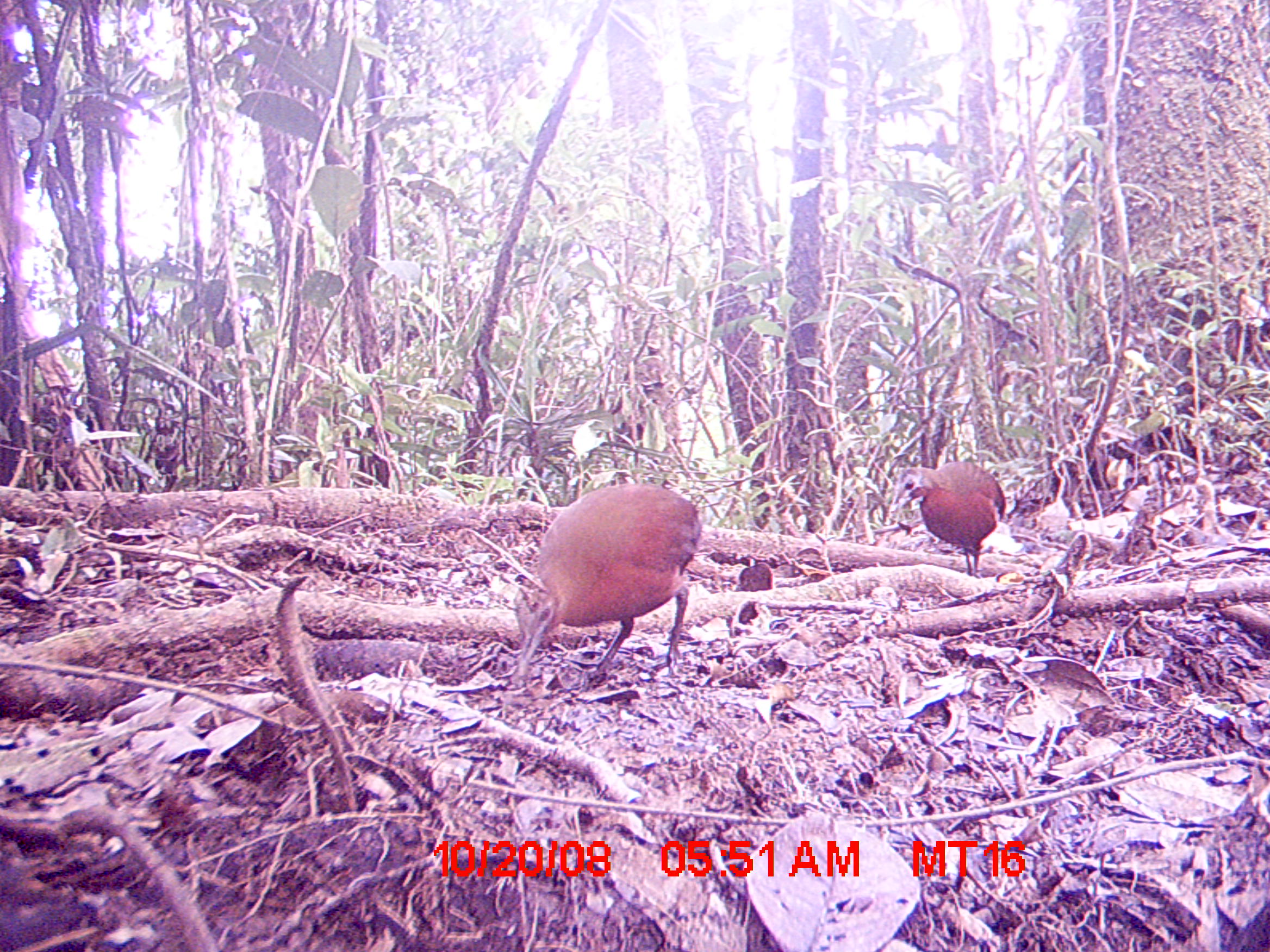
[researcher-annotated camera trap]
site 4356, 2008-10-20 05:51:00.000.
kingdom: Animalia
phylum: Chordata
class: Aves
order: Gruiformes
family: Sarothruridae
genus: Mentocrex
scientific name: Mentocrex kioloides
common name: madagascar wood rail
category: canirallus kioloides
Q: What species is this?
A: Canirallus kioloides (madagascar wood rail) (Mentocrex kioloides).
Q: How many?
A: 2.